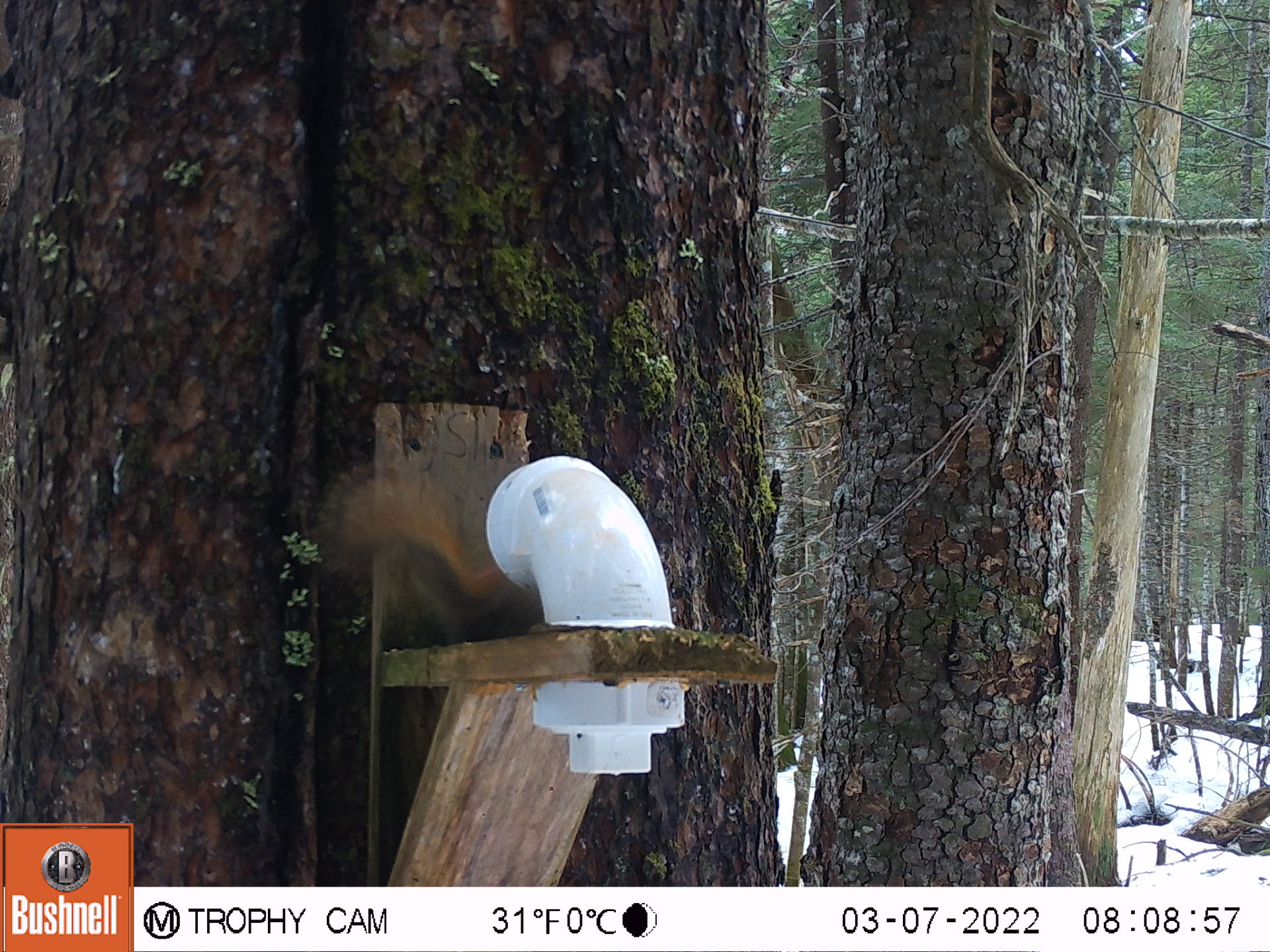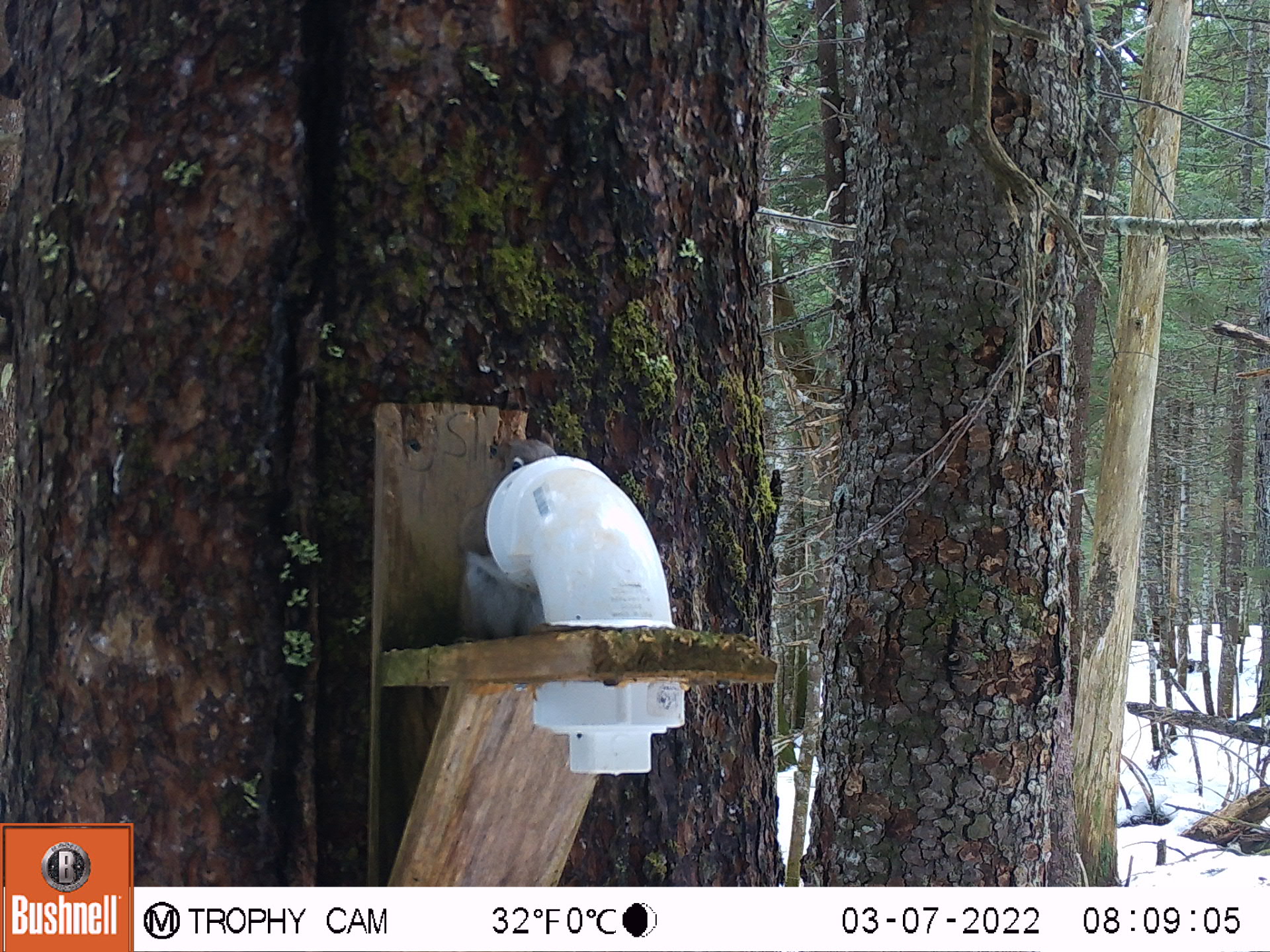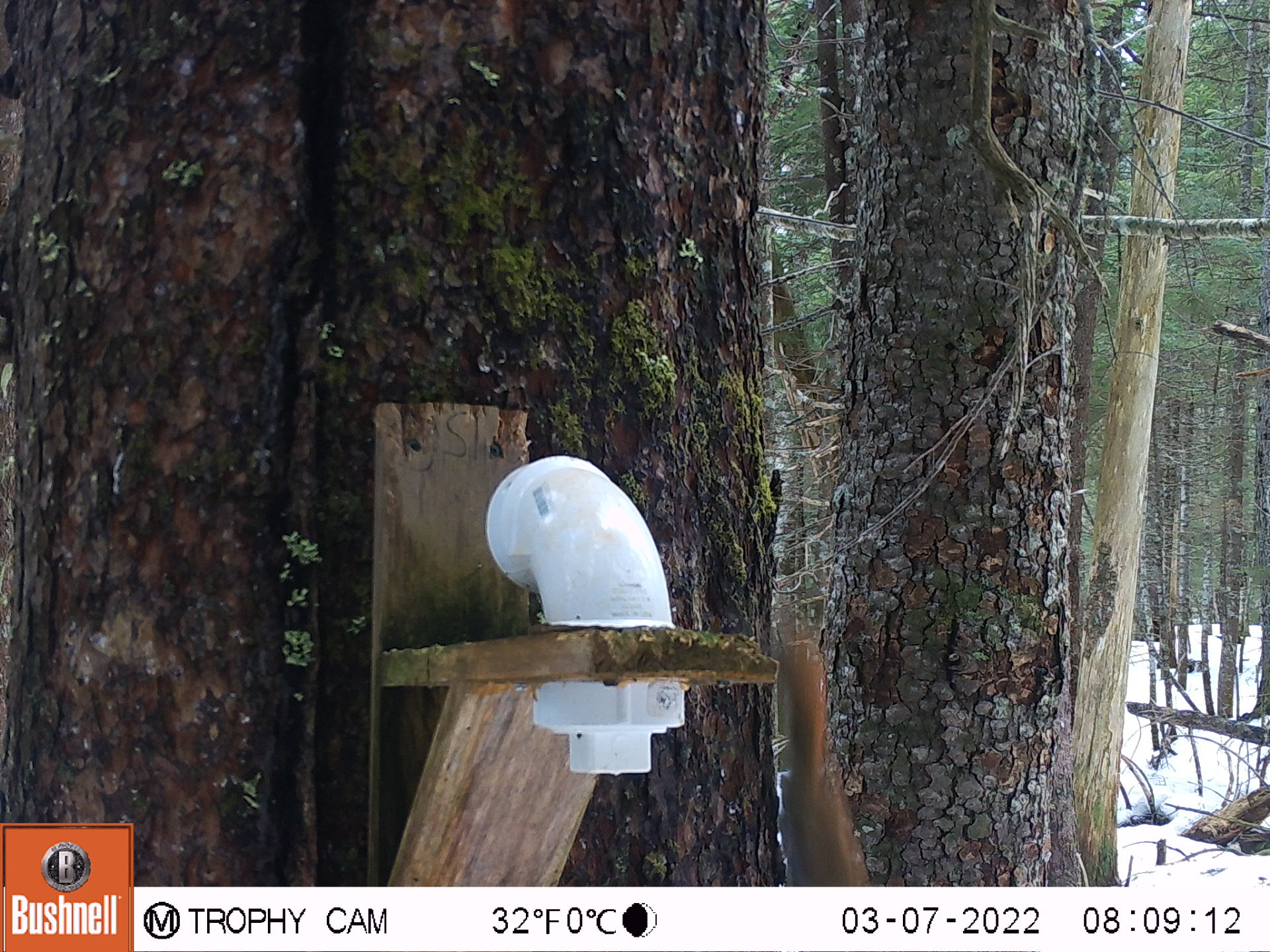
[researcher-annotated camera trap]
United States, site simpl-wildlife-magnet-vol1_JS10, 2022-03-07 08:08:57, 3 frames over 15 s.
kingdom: Animalia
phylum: Chordata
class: Mammalia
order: Rodentia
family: Sciuridae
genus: Tamiasciurus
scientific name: Tamiasciurus hudsonicus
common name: red squirrel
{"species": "red squirrel (Tamiasciurus hudsonicus)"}